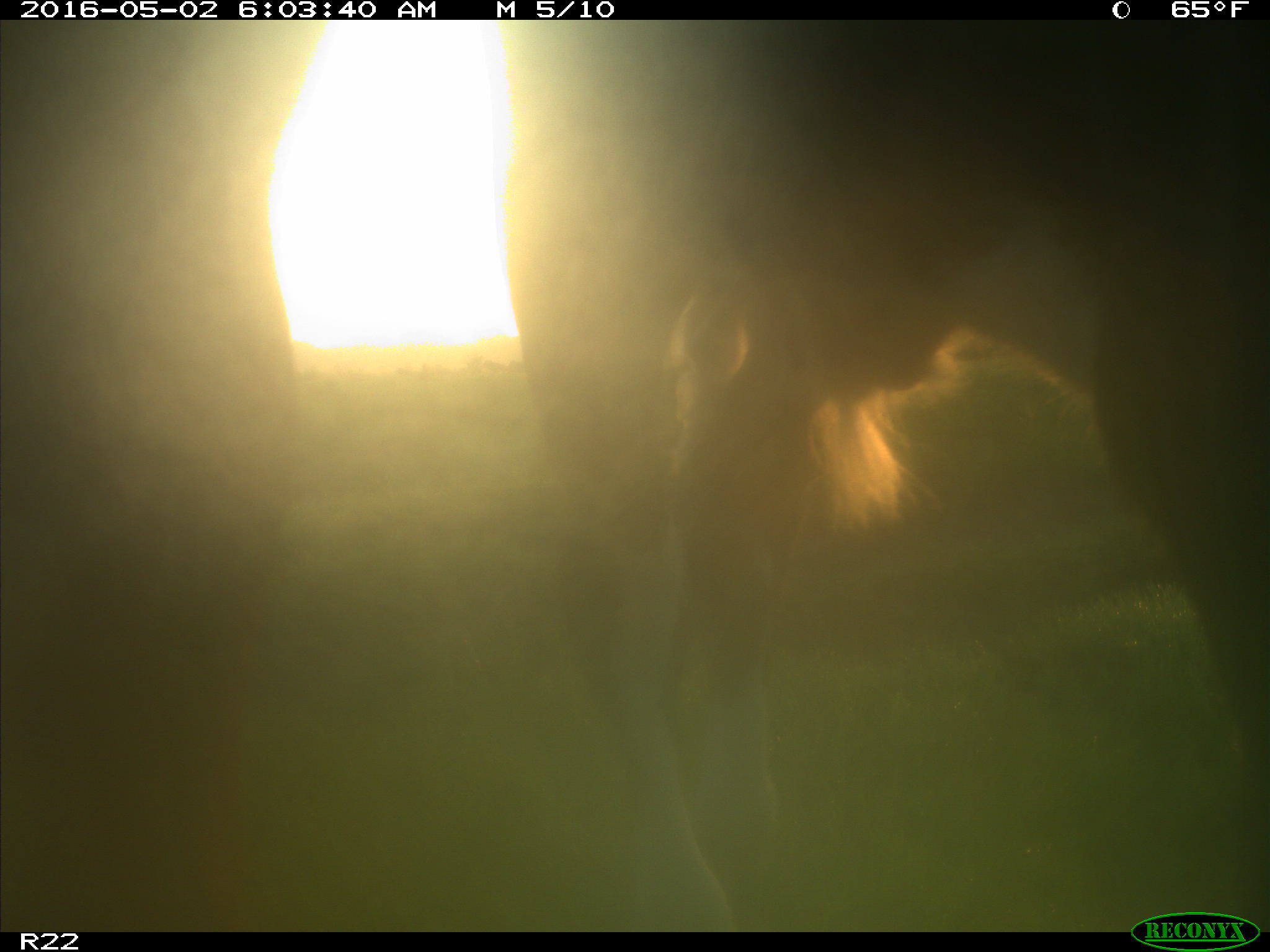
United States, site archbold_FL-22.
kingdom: Animalia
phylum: Chordata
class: Mammalia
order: Artiodactyla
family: Bovidae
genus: Bos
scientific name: Bos taurus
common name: domestic cow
Bos taurus (domestic cow).